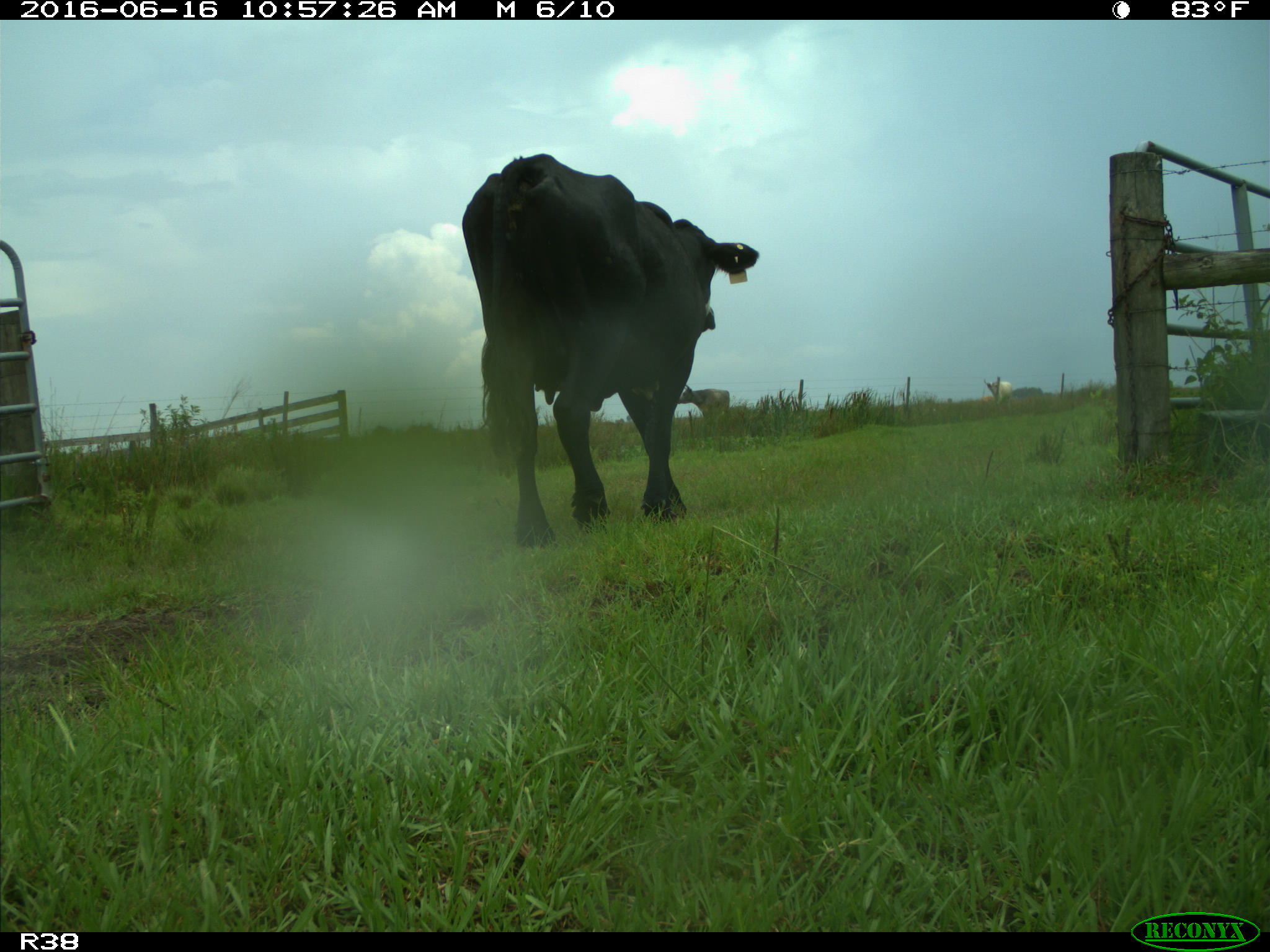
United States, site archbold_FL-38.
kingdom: Animalia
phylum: Chordata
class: Mammalia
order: Artiodactyla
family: Bovidae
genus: Bos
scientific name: Bos taurus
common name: domestic cow